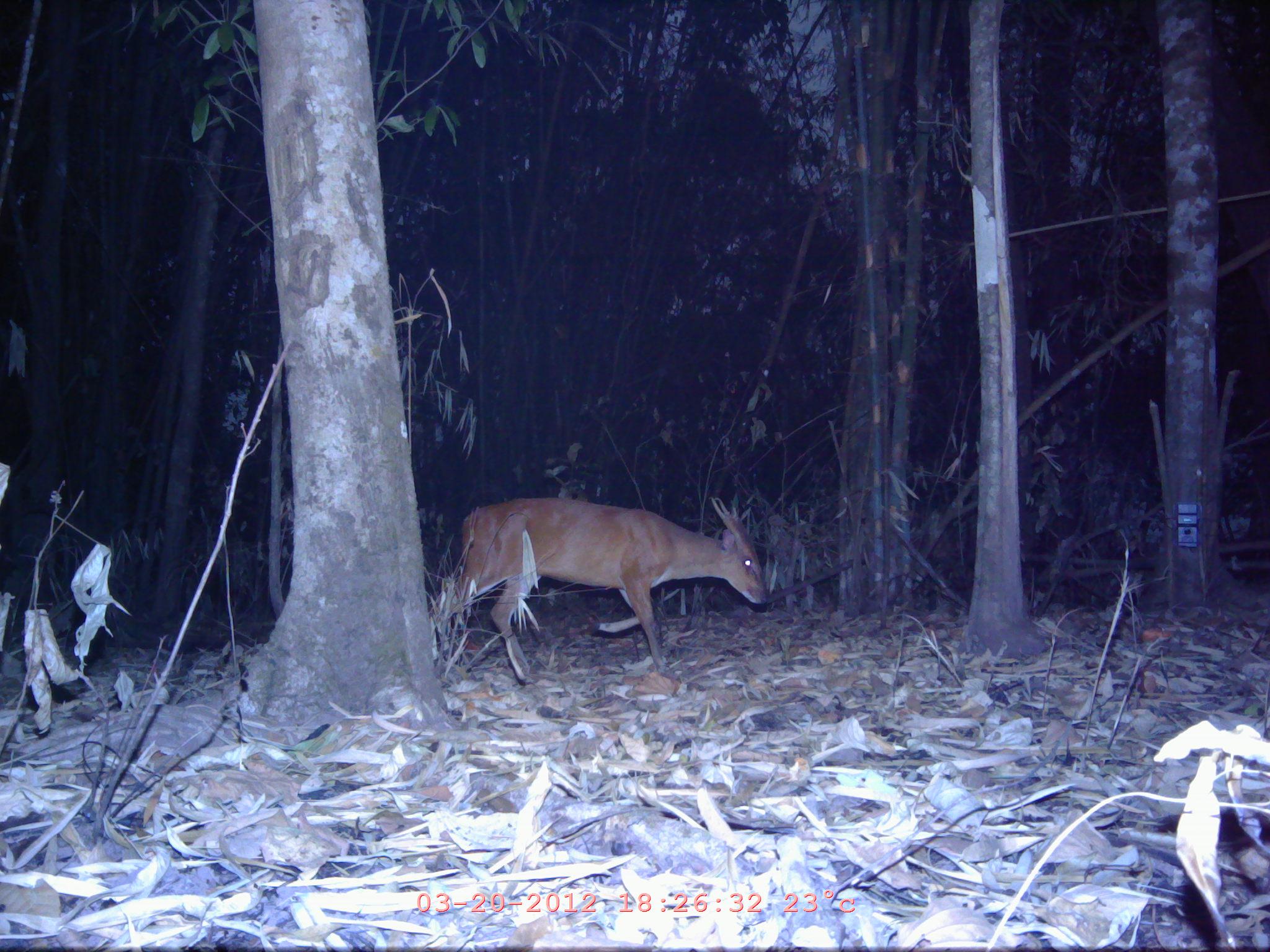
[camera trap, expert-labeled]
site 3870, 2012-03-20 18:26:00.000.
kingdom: Animalia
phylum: Chordata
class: Mammalia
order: Artiodactyla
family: Cervidae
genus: Muntiacus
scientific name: Muntiacus muntjak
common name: southern red muntjac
Muntiacus muntjak (southern red muntjac), count 1.